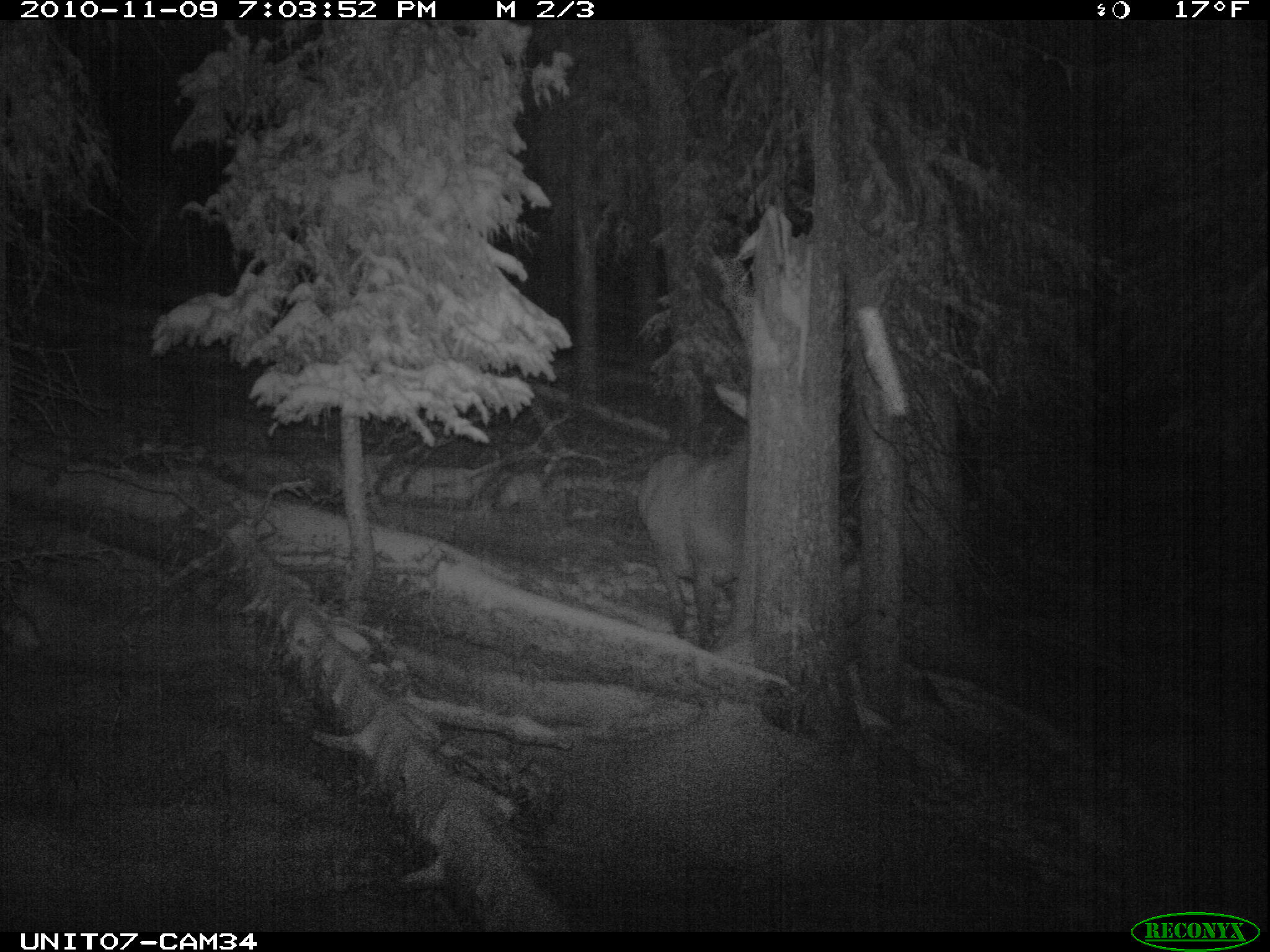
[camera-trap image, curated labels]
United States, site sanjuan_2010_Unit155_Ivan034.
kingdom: Animalia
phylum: Chordata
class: Mammalia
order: Artiodactyla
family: Cervidae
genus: Cervus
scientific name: Cervus elaphus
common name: red deer